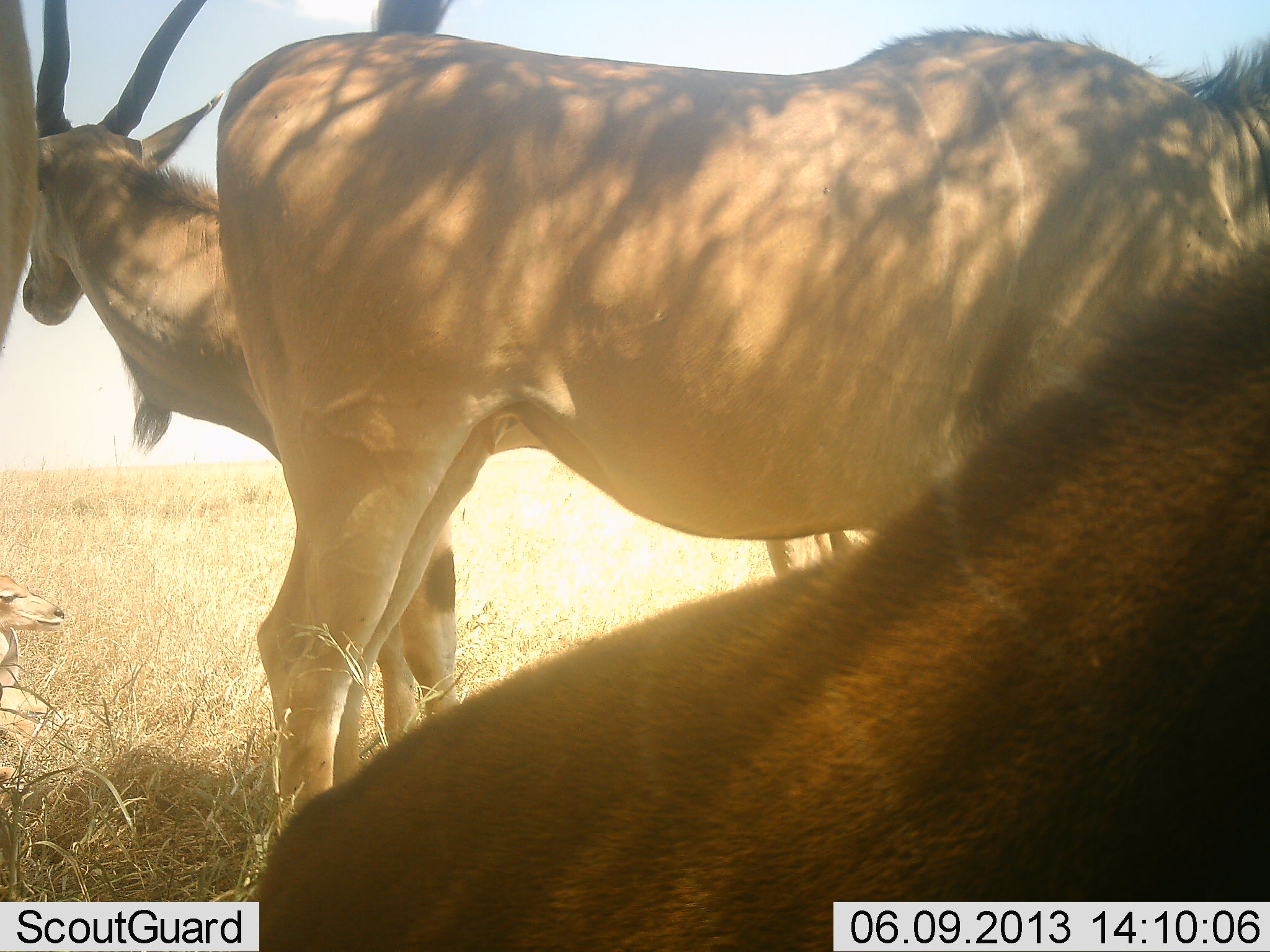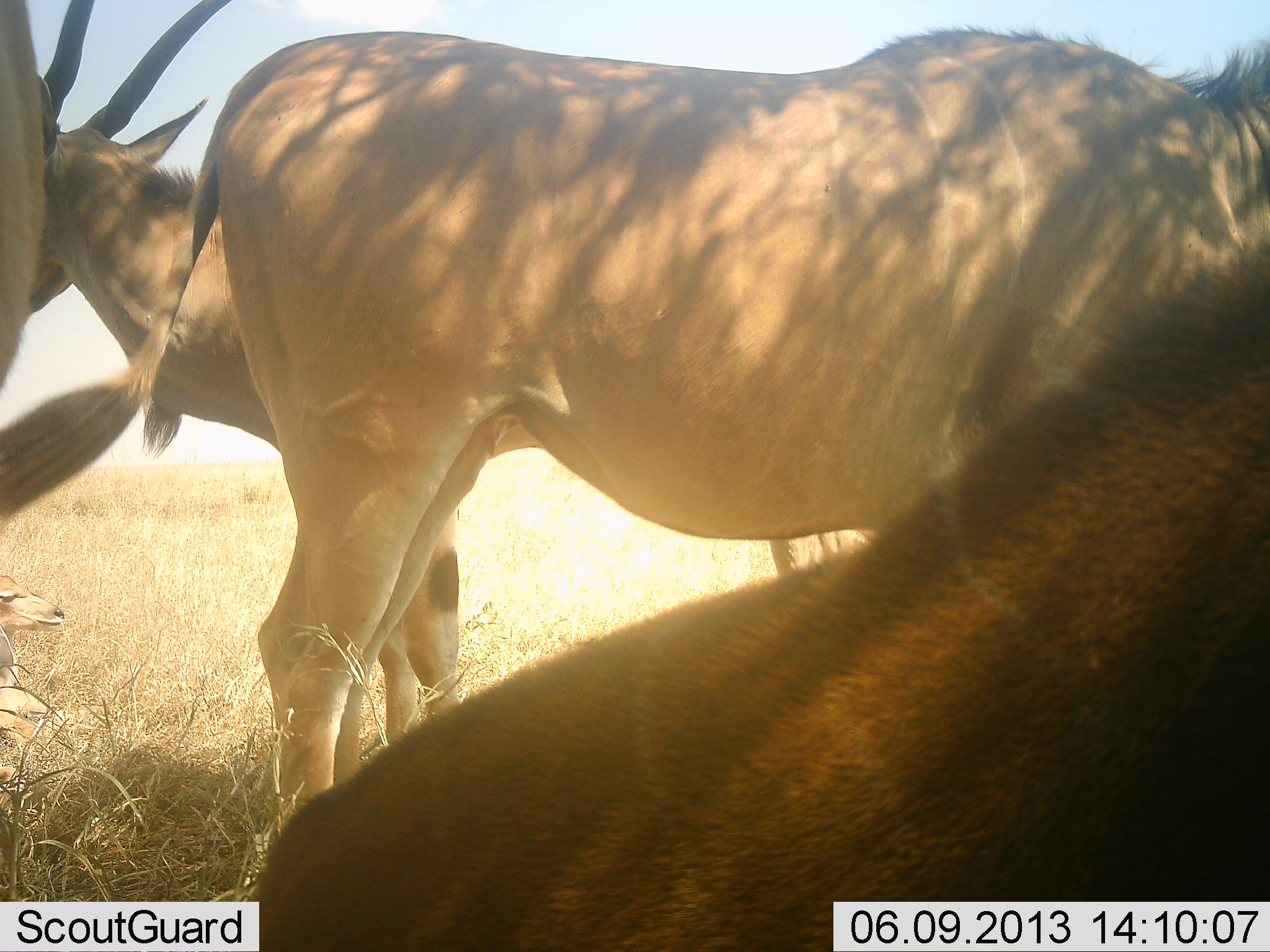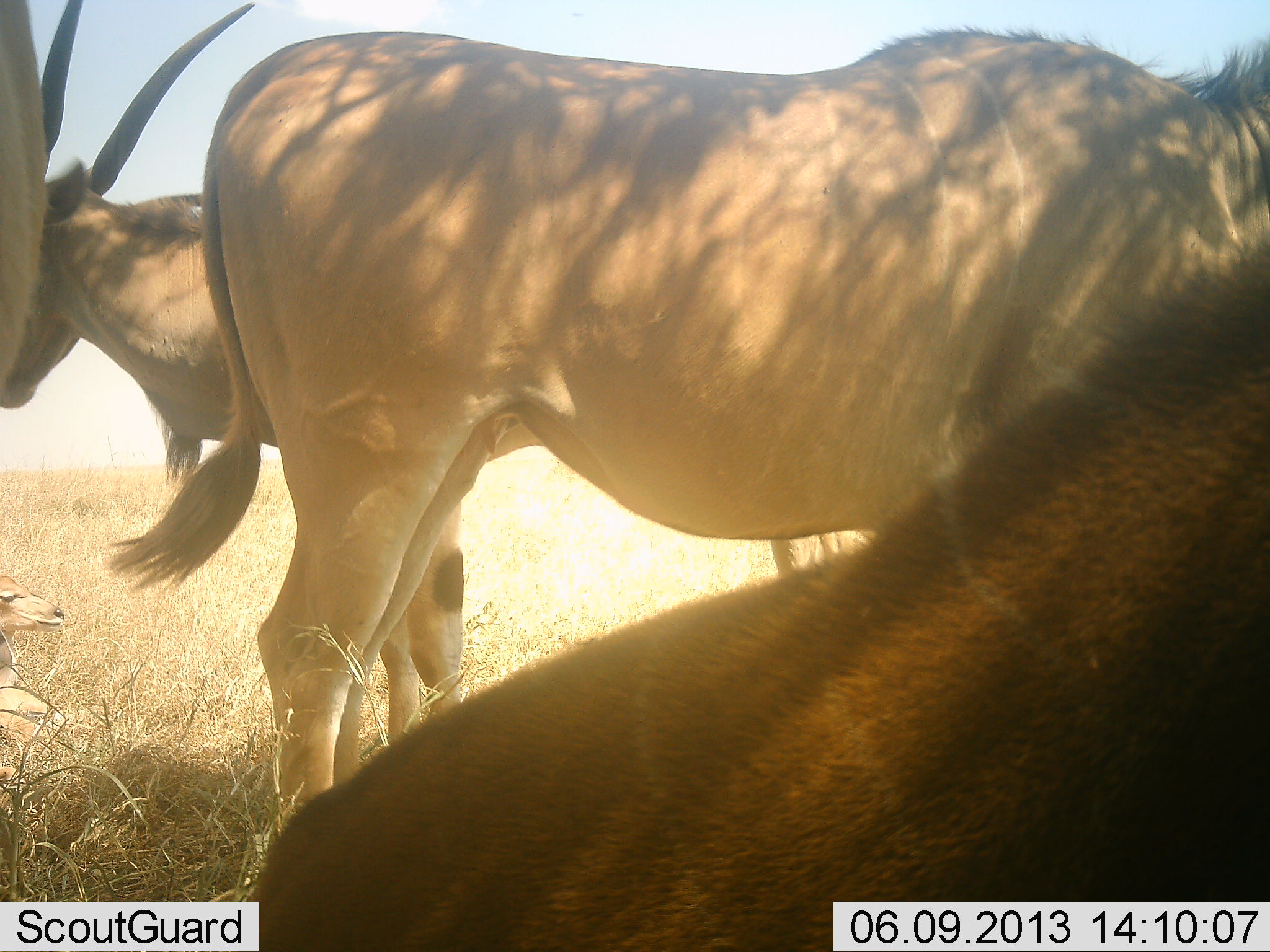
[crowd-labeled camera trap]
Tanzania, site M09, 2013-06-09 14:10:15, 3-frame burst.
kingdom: Animalia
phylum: Chordata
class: Mammalia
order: Artiodactyla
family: Bovidae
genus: Tragelaphus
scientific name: Tragelaphus oryx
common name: eland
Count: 4.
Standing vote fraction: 100%.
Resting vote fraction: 60%.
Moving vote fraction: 0%.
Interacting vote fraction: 0%.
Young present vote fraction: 10%.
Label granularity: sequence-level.